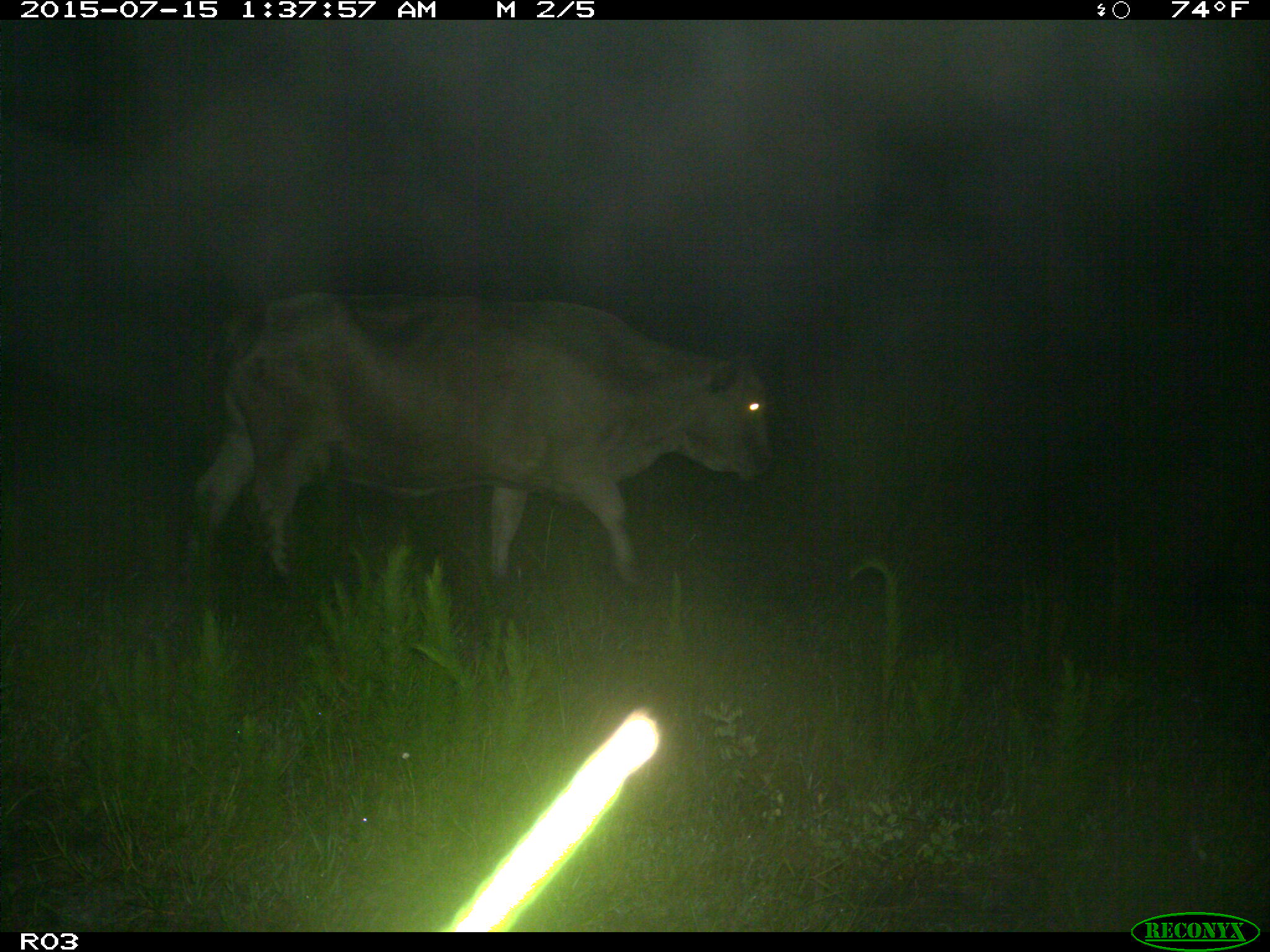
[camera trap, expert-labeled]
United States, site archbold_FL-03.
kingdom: Animalia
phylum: Chordata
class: Mammalia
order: Artiodactyla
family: Bovidae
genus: Bos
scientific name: Bos taurus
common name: domestic cow